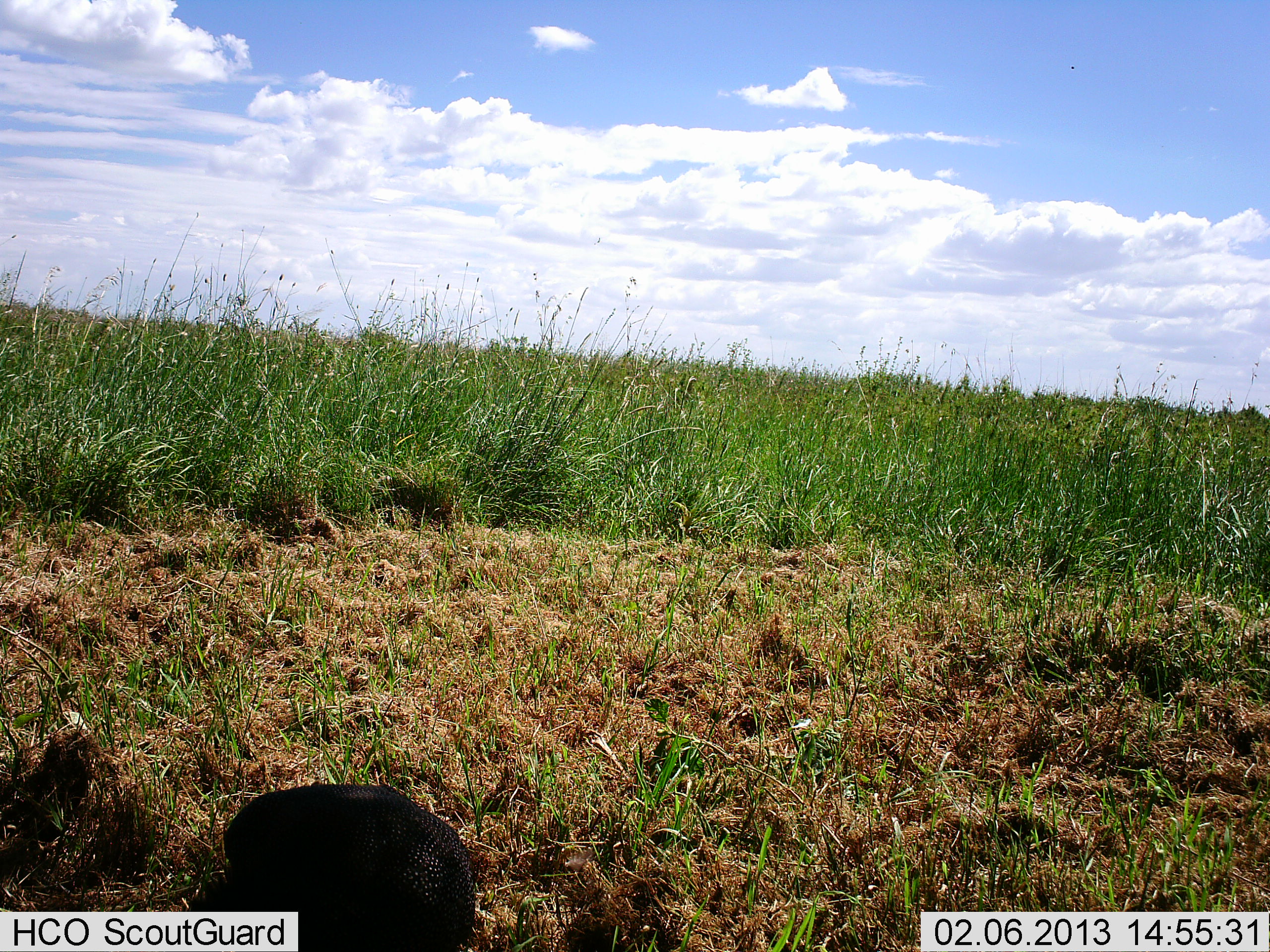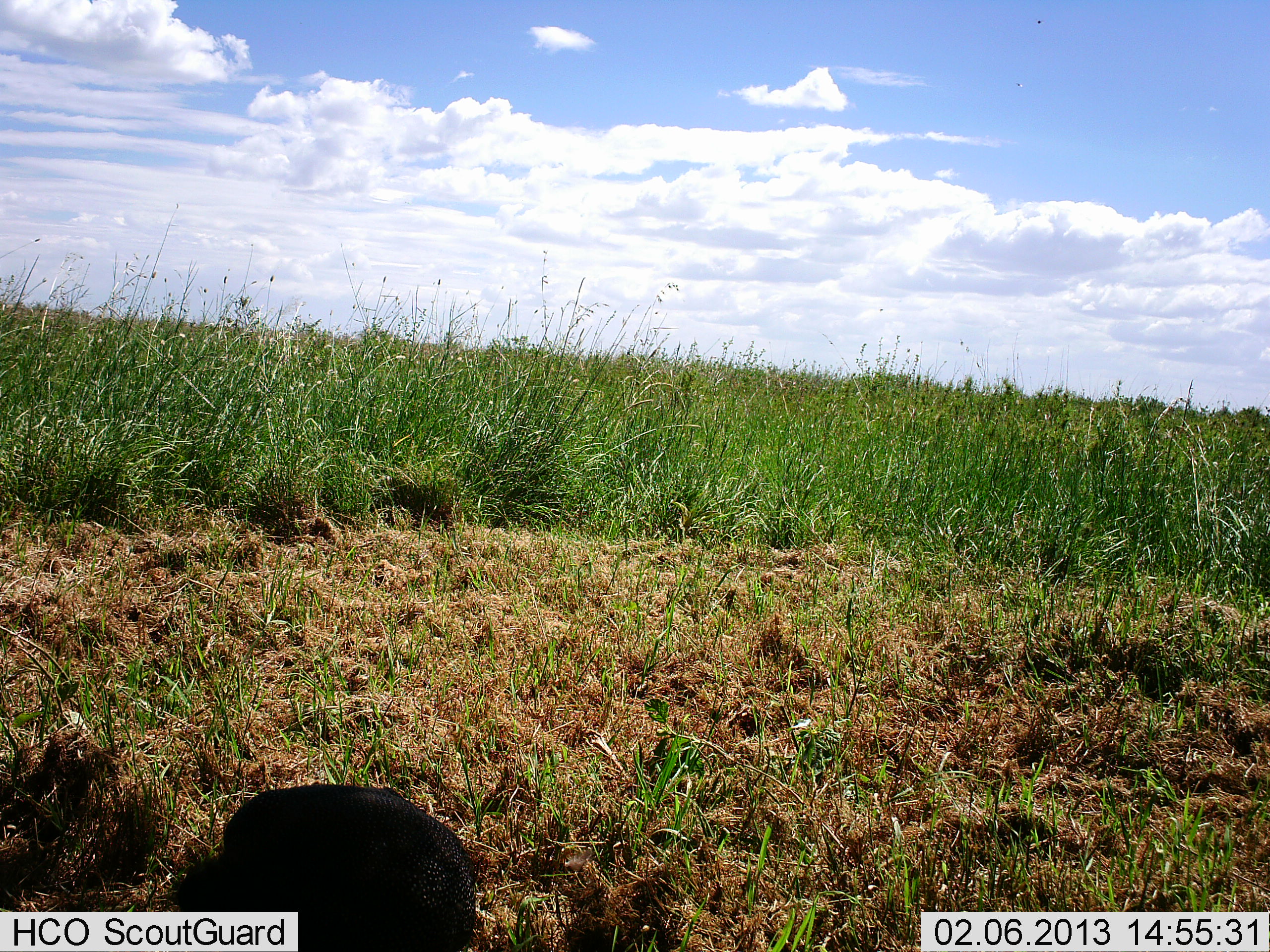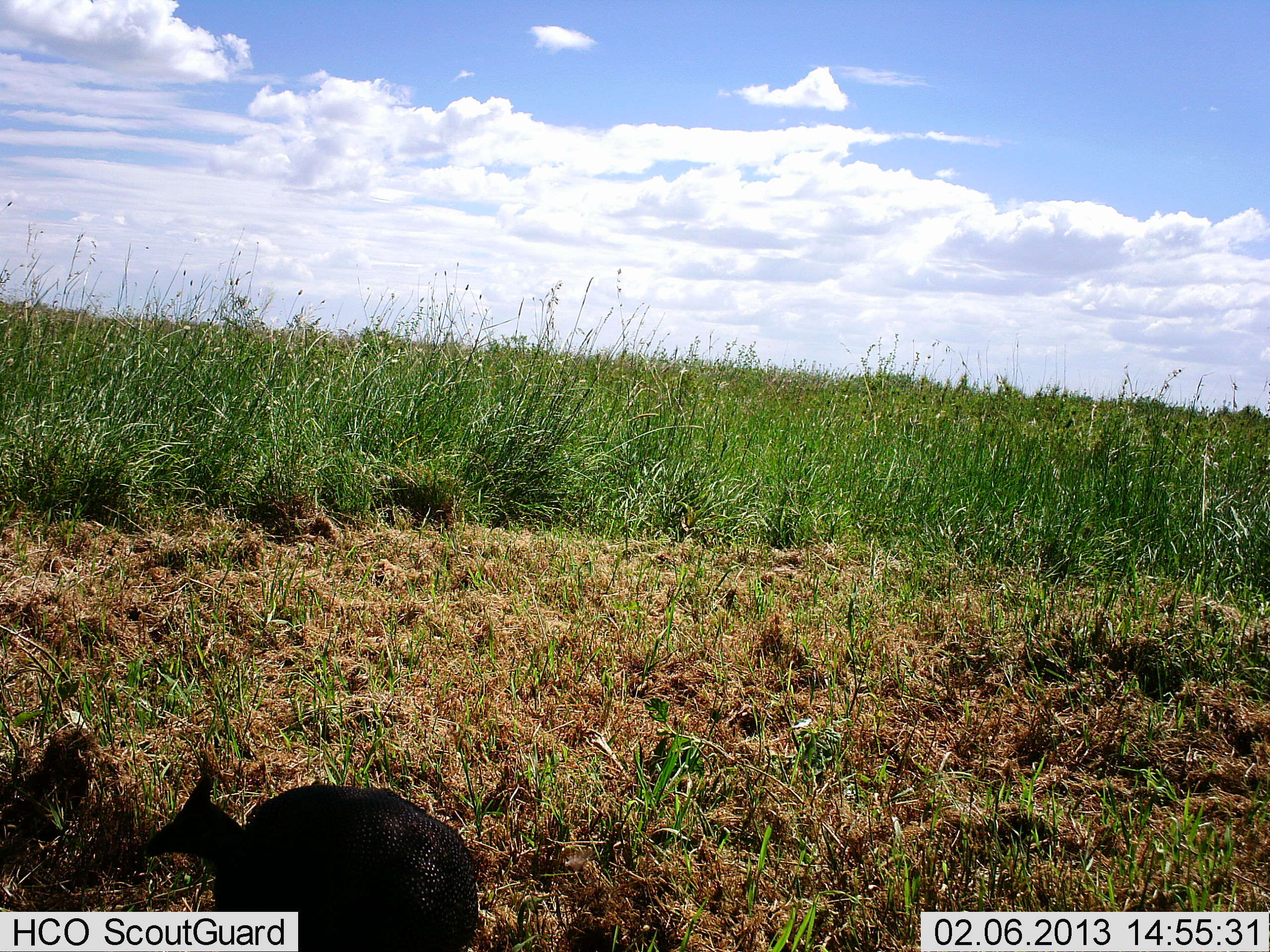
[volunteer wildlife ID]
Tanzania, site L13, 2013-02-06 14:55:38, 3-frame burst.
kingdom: Animalia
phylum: Chordata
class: Aves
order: Galliformes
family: Numididae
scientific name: Numididae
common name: guinea fowl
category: guineafowl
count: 1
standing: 31%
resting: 10%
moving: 3%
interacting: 0%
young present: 0%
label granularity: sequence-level